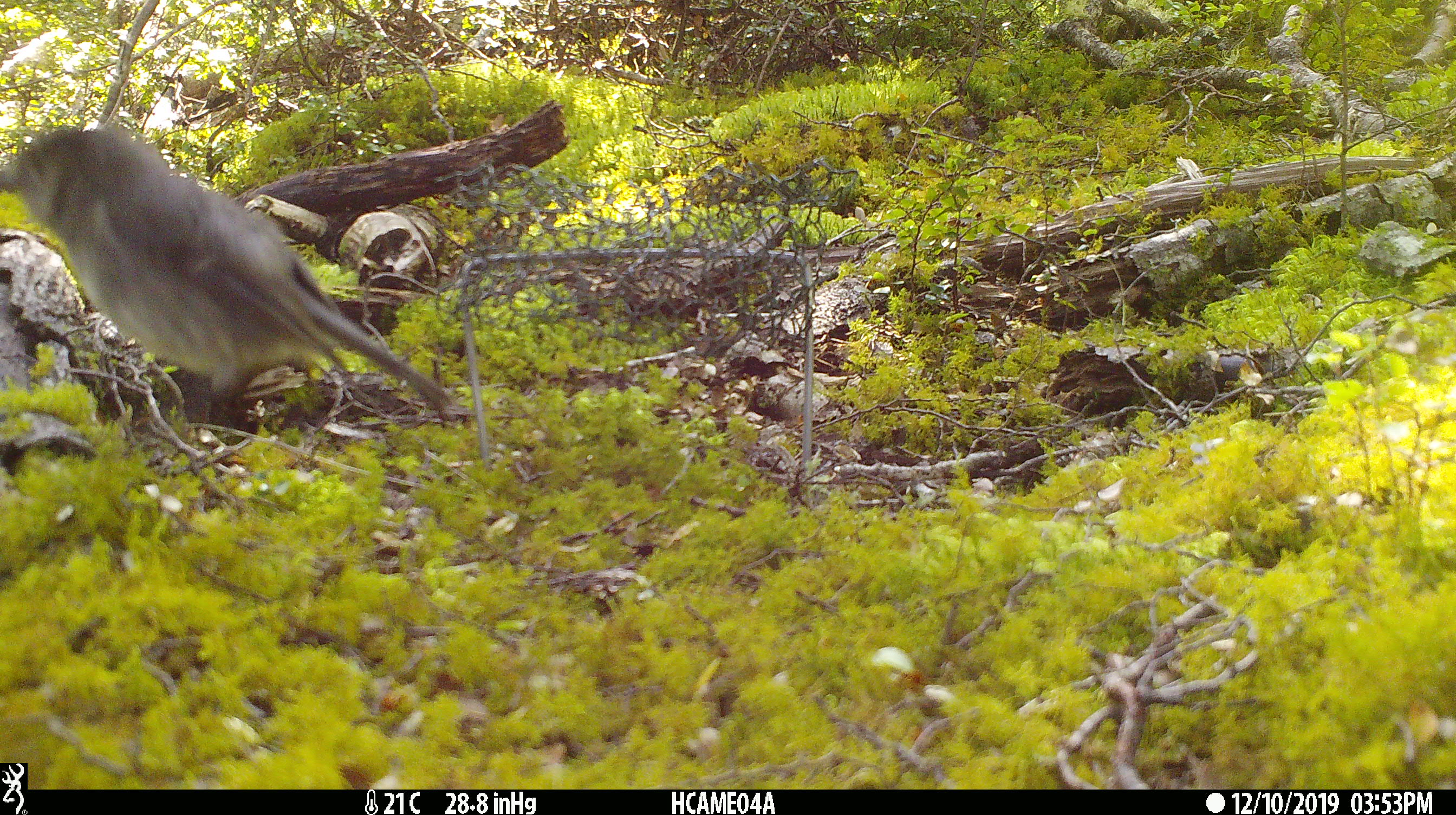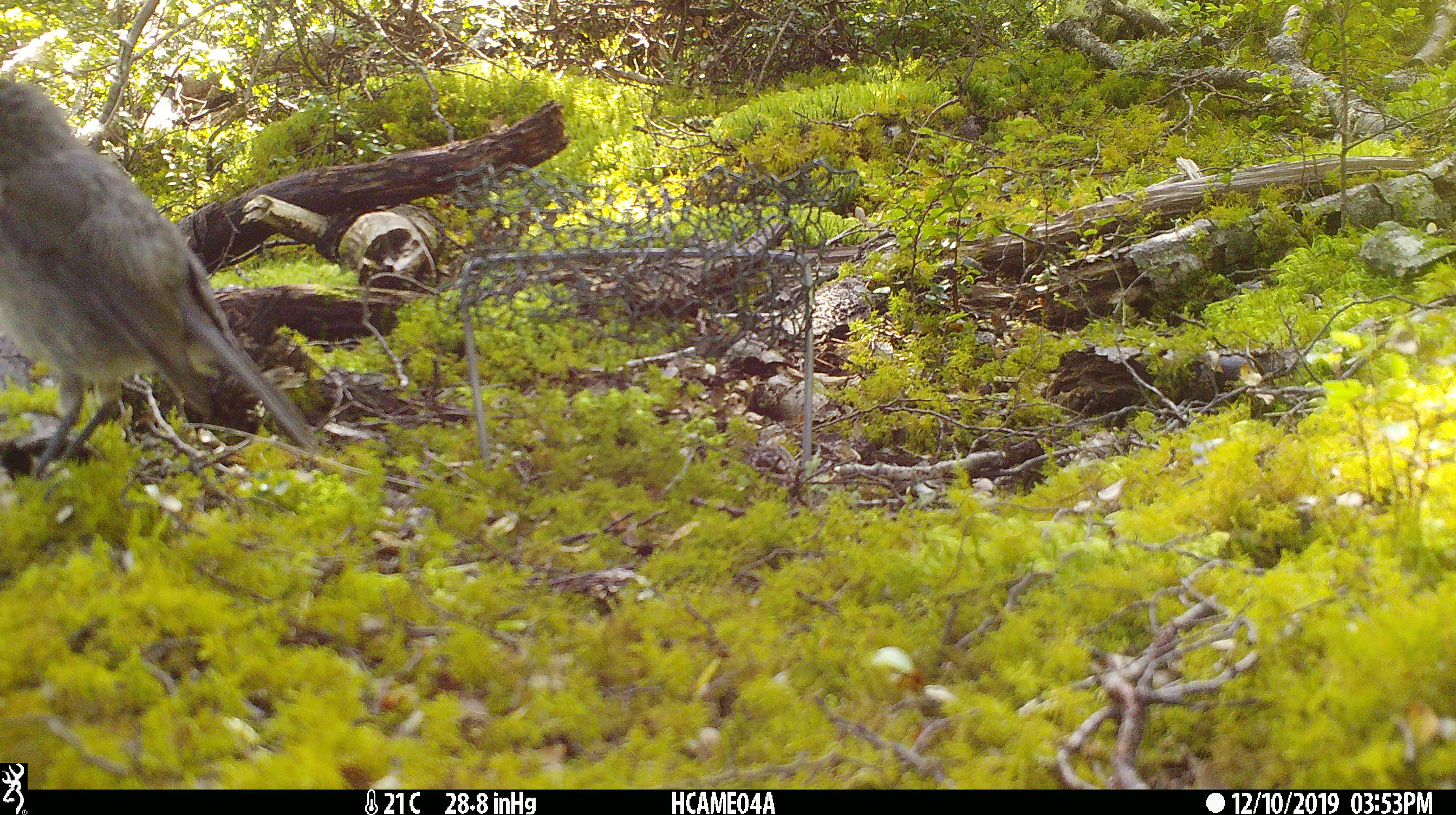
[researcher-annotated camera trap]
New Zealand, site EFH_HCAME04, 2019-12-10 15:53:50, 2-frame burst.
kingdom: Animalia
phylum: Chordata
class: Aves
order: Passeriformes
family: Petroicidae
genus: Petroica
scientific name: Petroica australis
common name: new zealand robin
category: robin